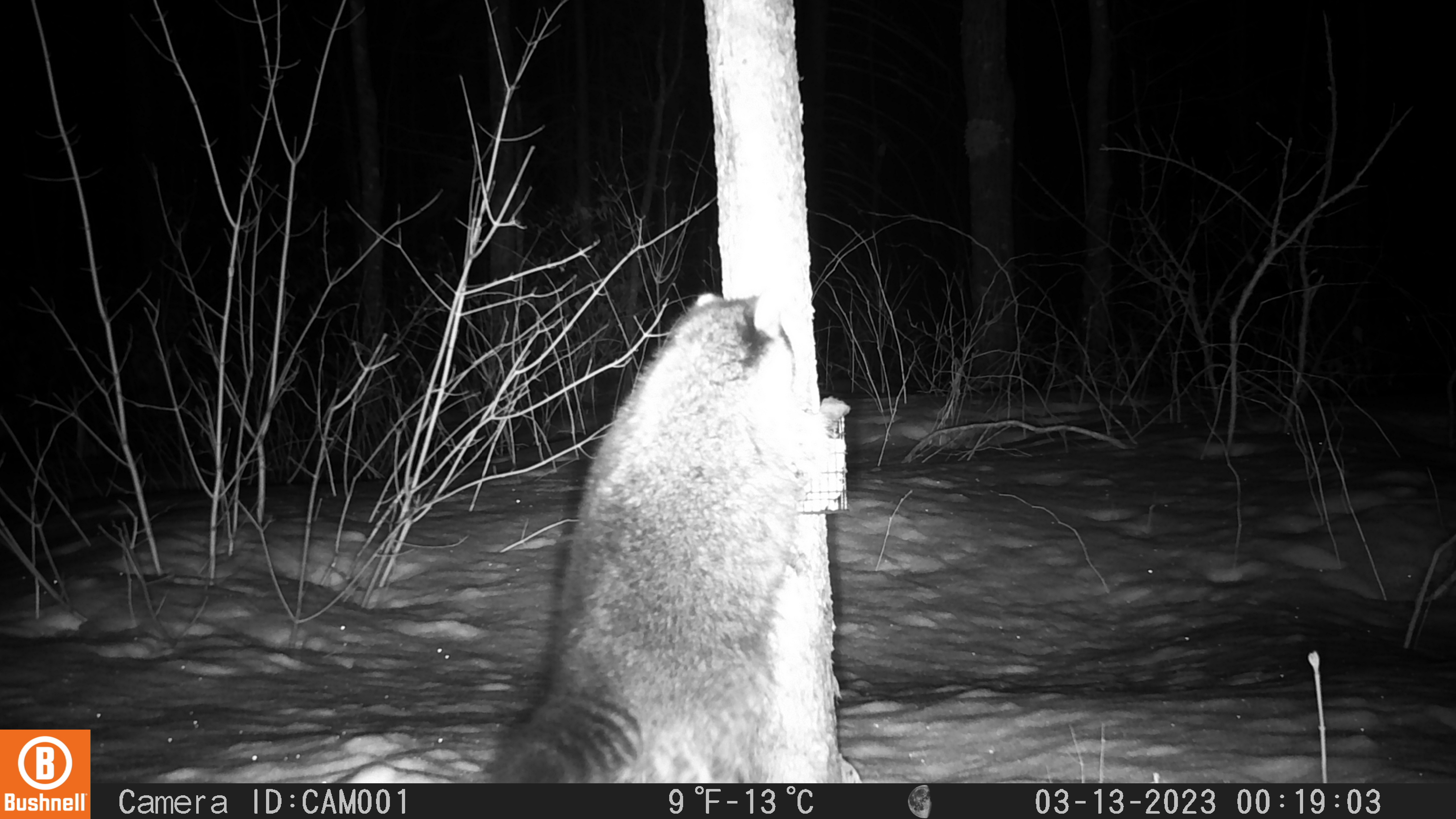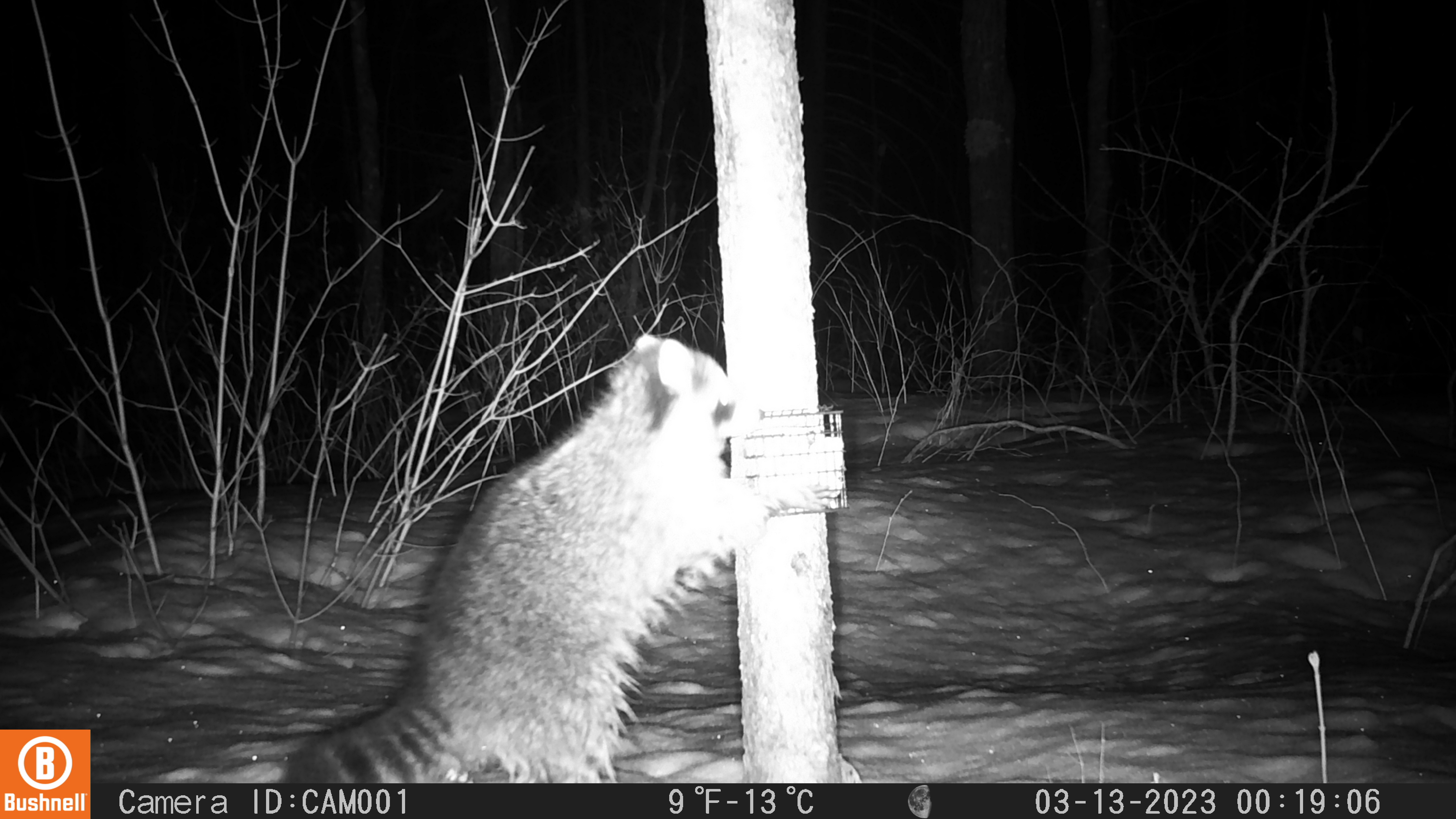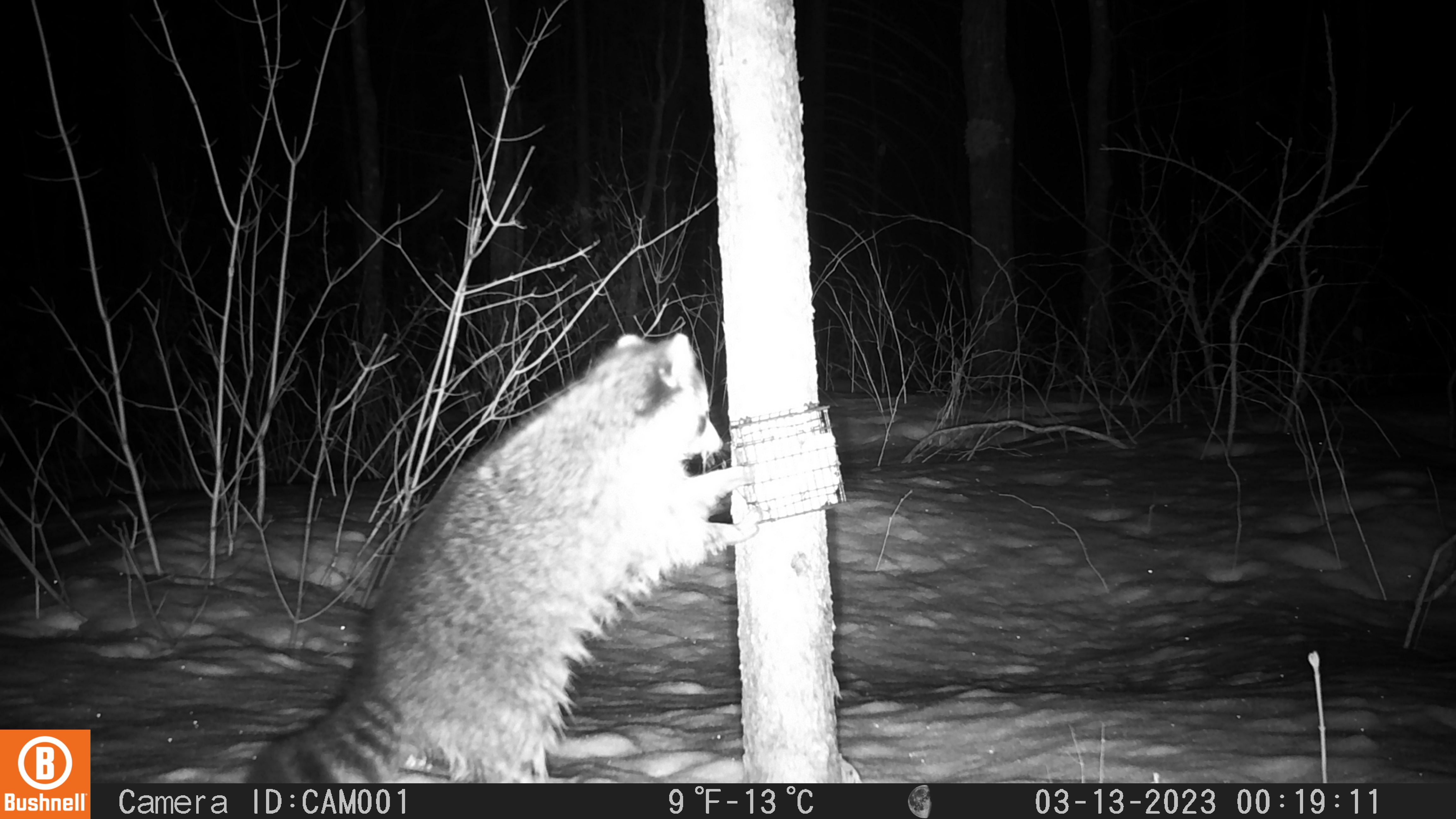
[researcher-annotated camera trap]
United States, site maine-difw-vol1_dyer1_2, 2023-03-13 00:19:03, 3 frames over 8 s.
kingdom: Animalia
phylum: Chordata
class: Mammalia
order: Carnivora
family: Procyonidae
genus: Procyon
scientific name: Procyon lotor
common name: raccoon